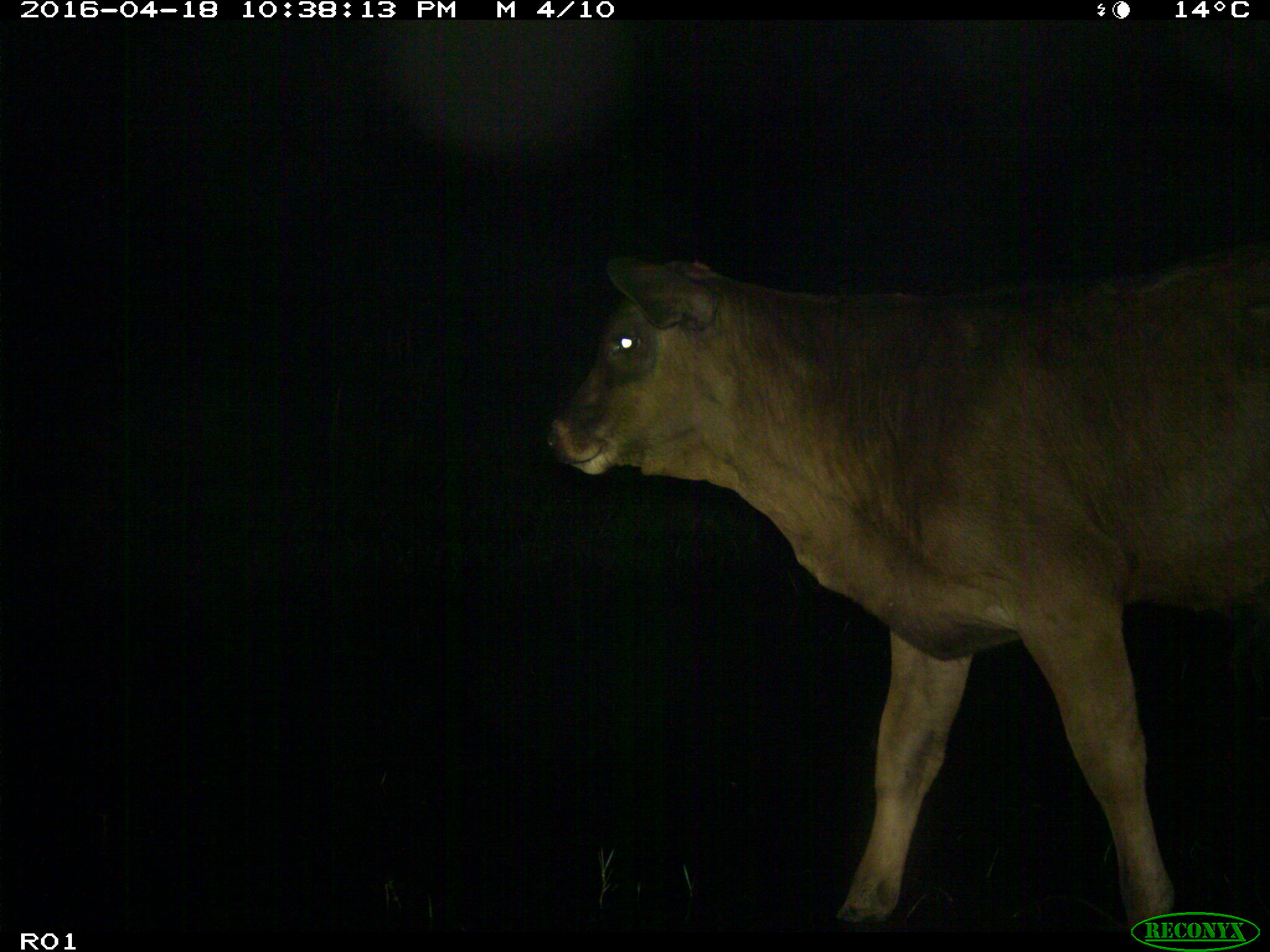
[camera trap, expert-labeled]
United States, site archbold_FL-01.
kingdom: Animalia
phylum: Chordata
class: Mammalia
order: Artiodactyla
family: Bovidae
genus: Bos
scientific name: Bos taurus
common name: domestic cow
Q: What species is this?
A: Bos taurus (domestic cow).